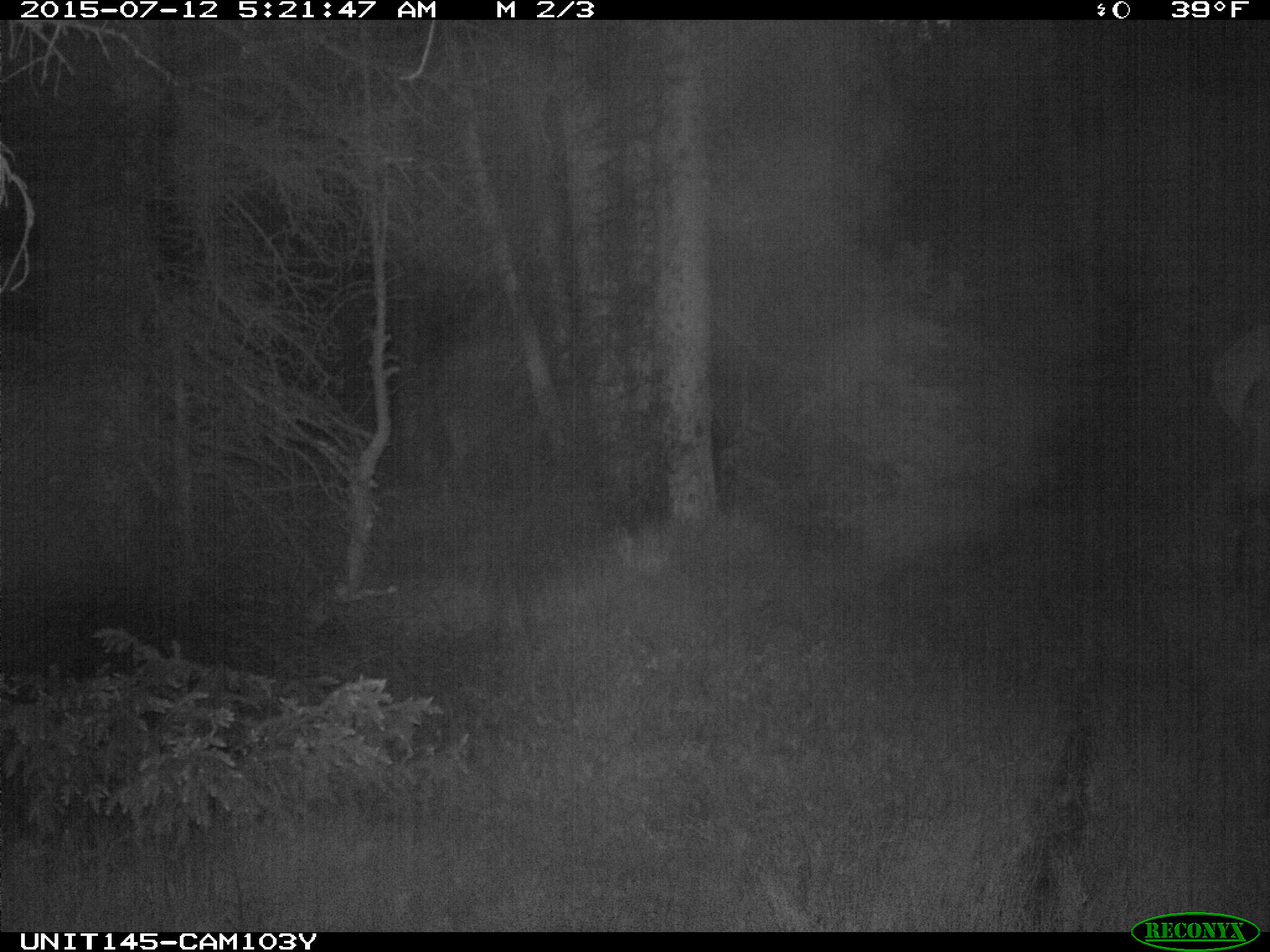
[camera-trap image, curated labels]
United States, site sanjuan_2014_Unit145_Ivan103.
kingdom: Animalia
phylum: Chordata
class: Mammalia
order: Artiodactyla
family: Cervidae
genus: Cervus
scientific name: Cervus elaphus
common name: red deer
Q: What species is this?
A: Cervus elaphus (red deer).